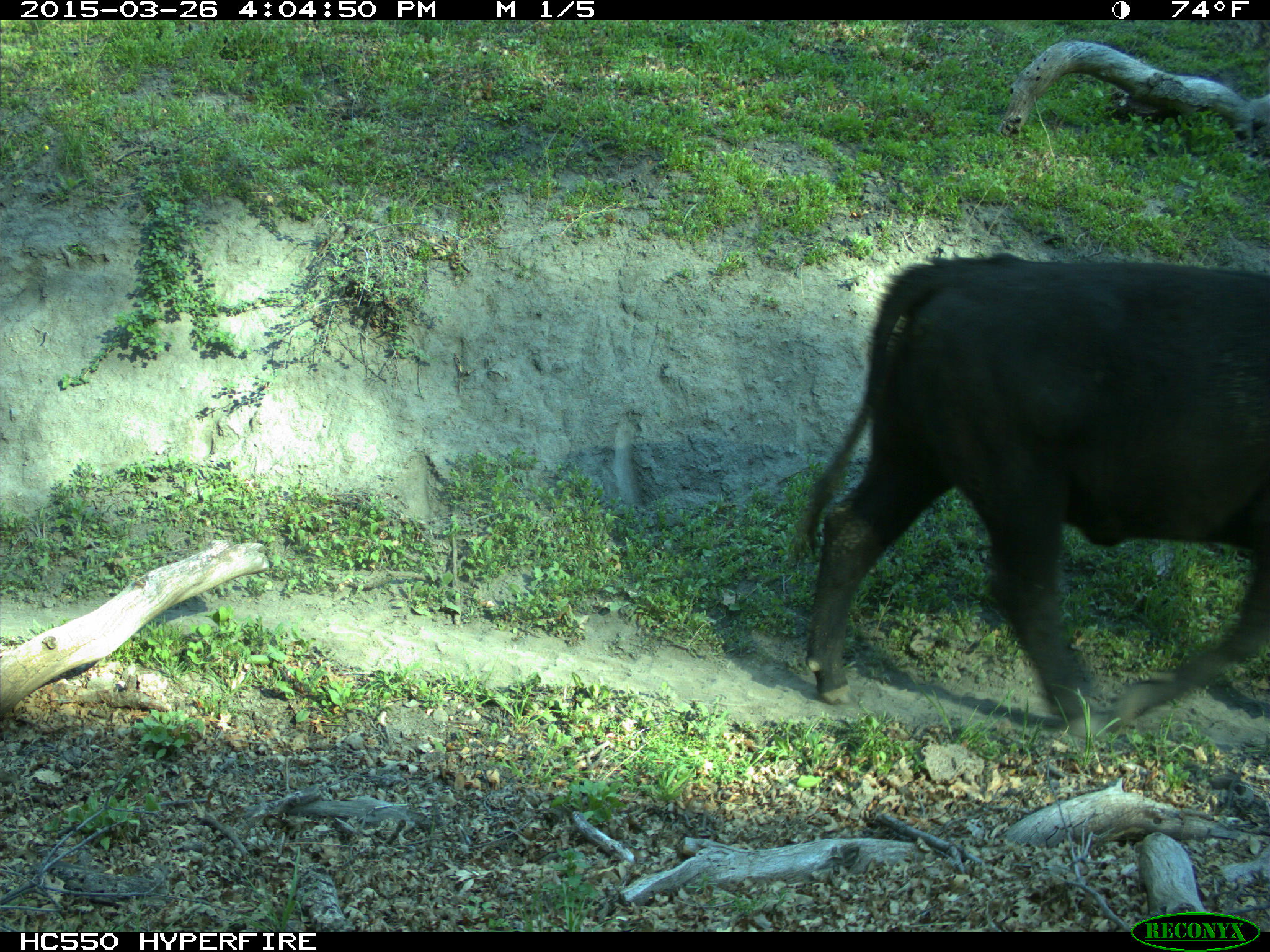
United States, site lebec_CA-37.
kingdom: Animalia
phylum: Chordata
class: Mammalia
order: Artiodactyla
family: Bovidae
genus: Bos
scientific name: Bos taurus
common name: domestic cow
Bos taurus (domestic cow).